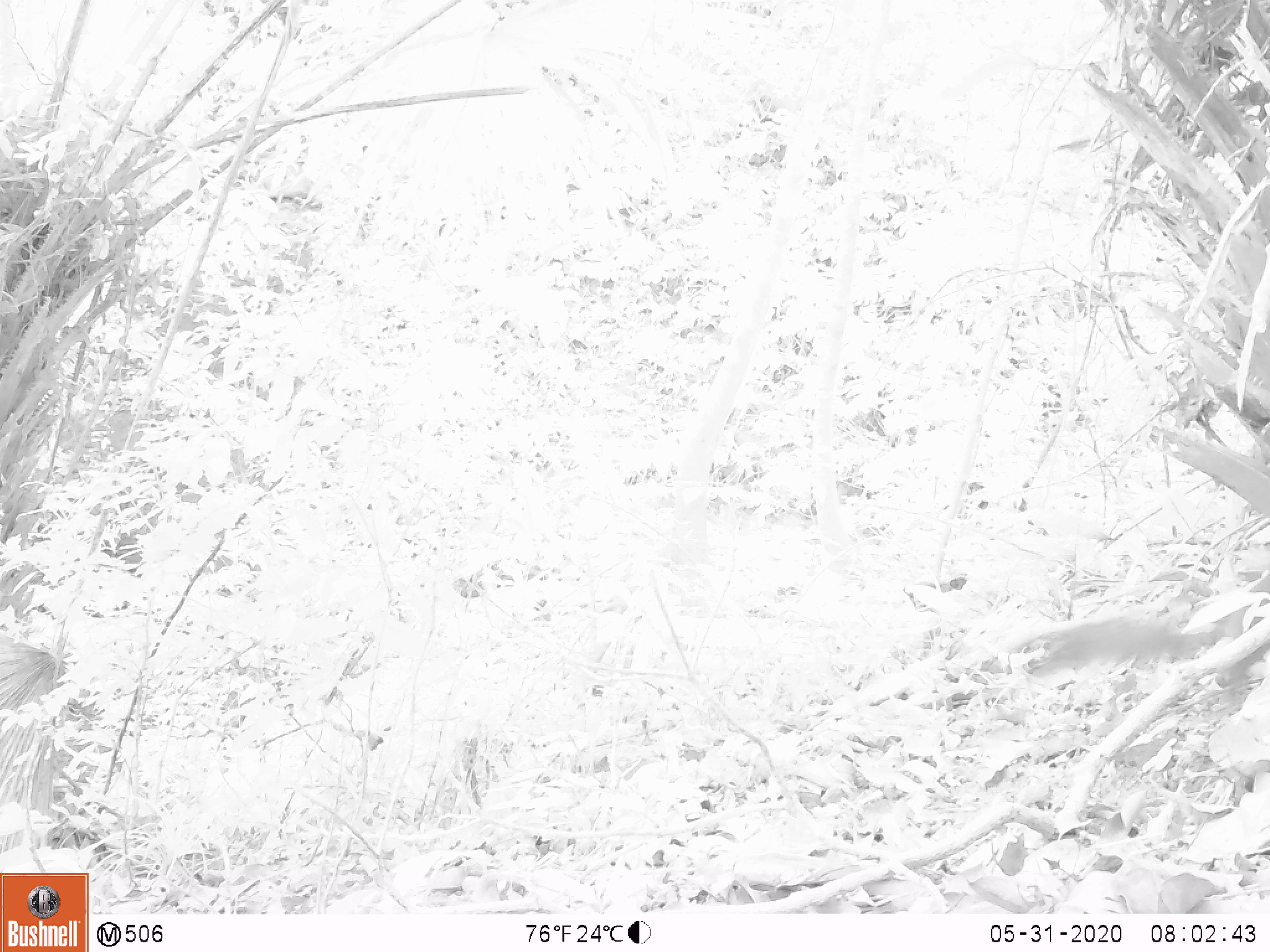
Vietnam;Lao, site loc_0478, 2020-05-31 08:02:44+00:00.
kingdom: Animalia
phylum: Chordata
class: Mammalia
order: Rodentia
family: Sciuridae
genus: Sciurus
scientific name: Sciurus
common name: squirrel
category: unidentified squirrel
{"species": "unidentified squirrel (squirrel) (Sciurus)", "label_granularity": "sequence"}